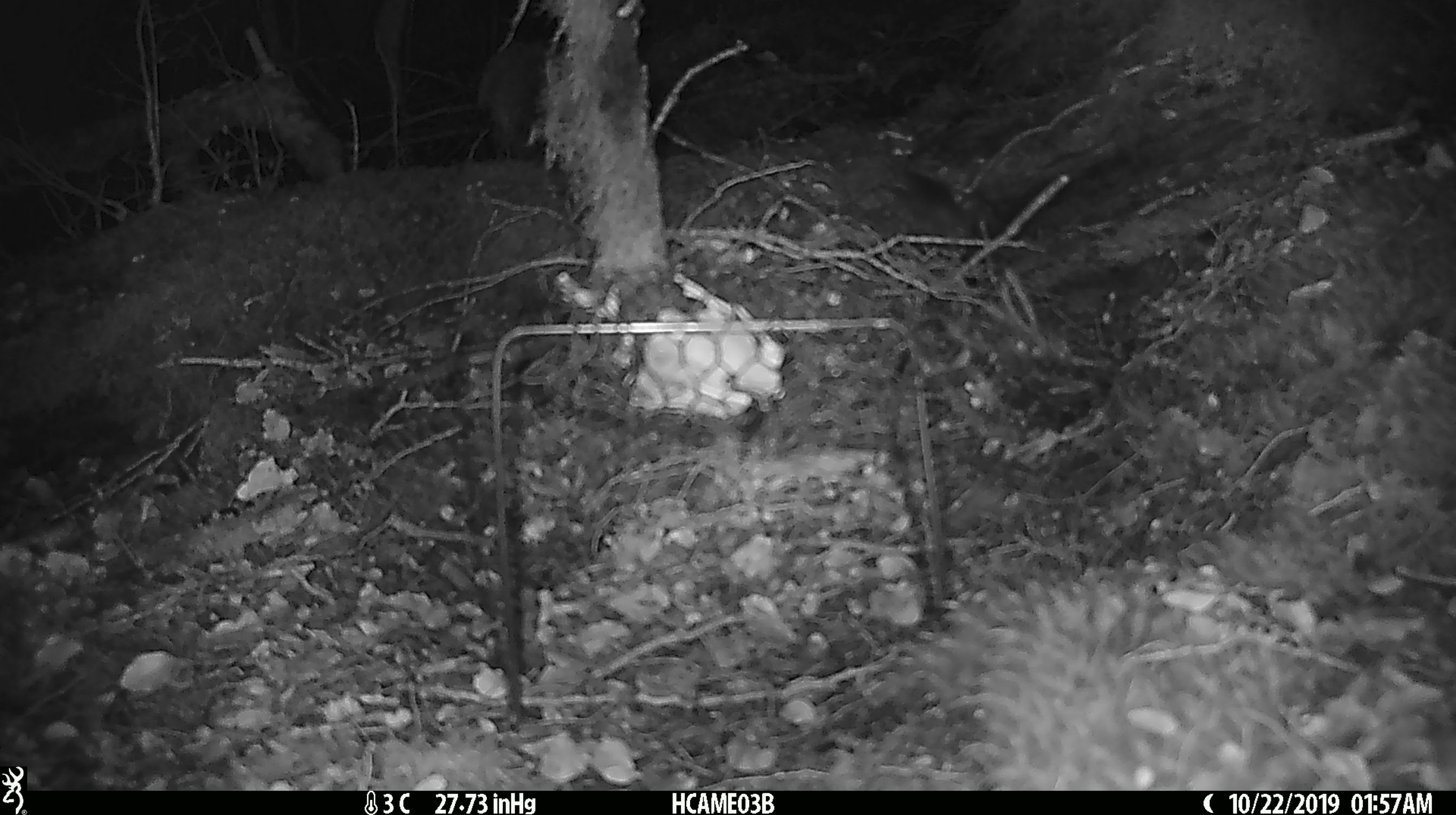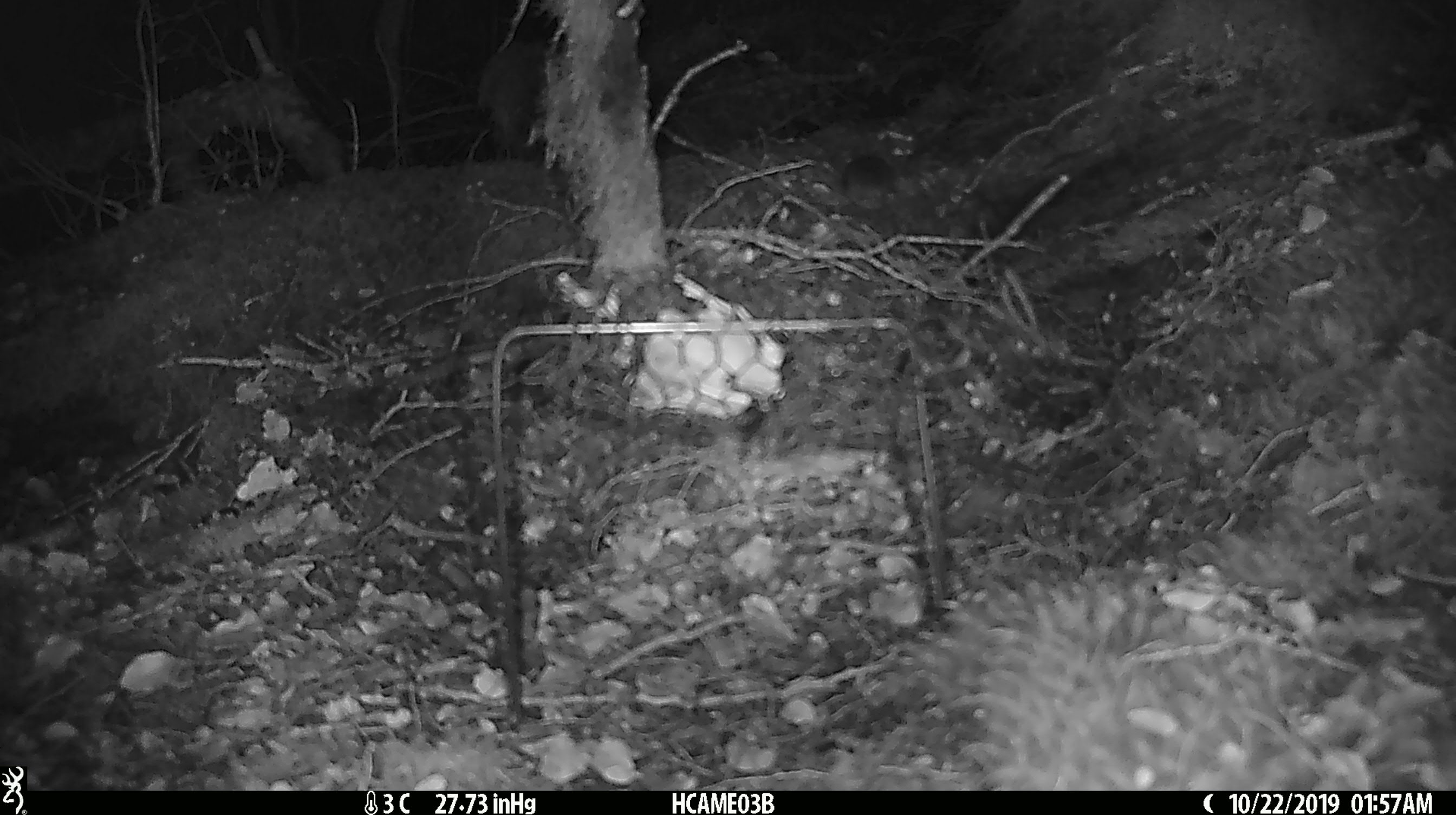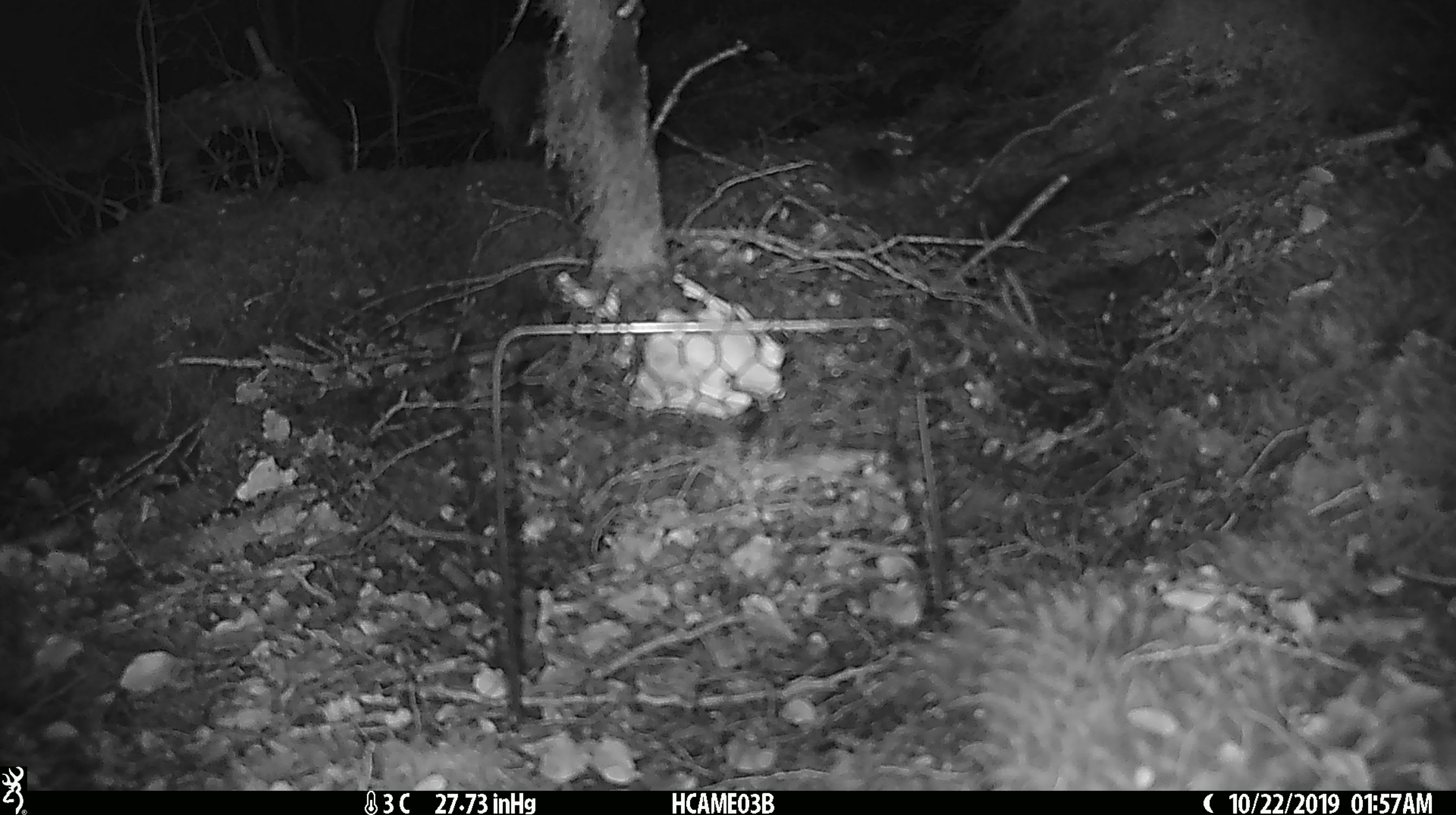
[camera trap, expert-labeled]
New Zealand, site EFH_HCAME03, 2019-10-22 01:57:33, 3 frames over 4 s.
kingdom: Animalia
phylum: Chordata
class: Mammalia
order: Rodentia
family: Muridae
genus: Mus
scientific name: Mus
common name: mouse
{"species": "mouse (Mus)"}